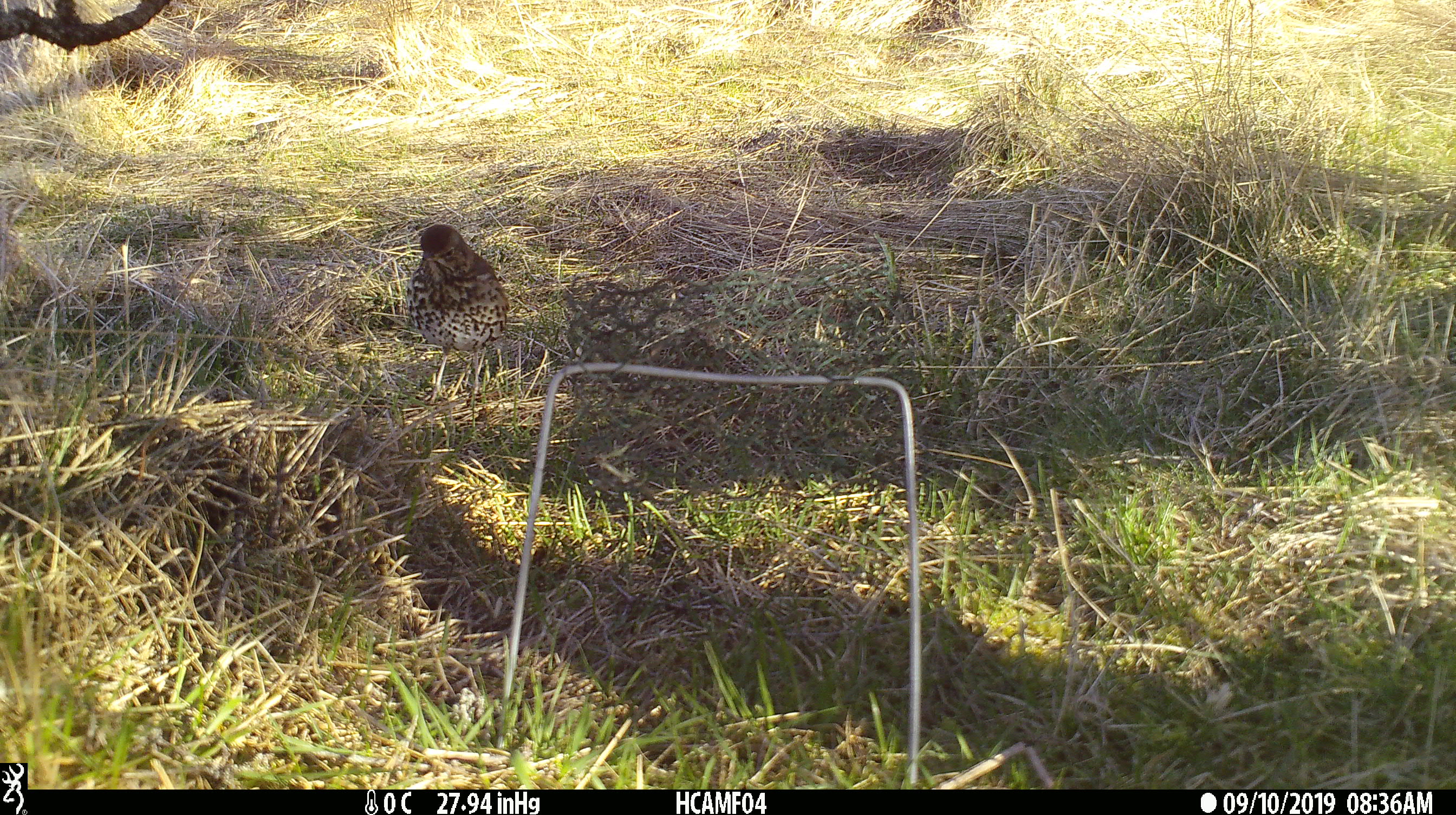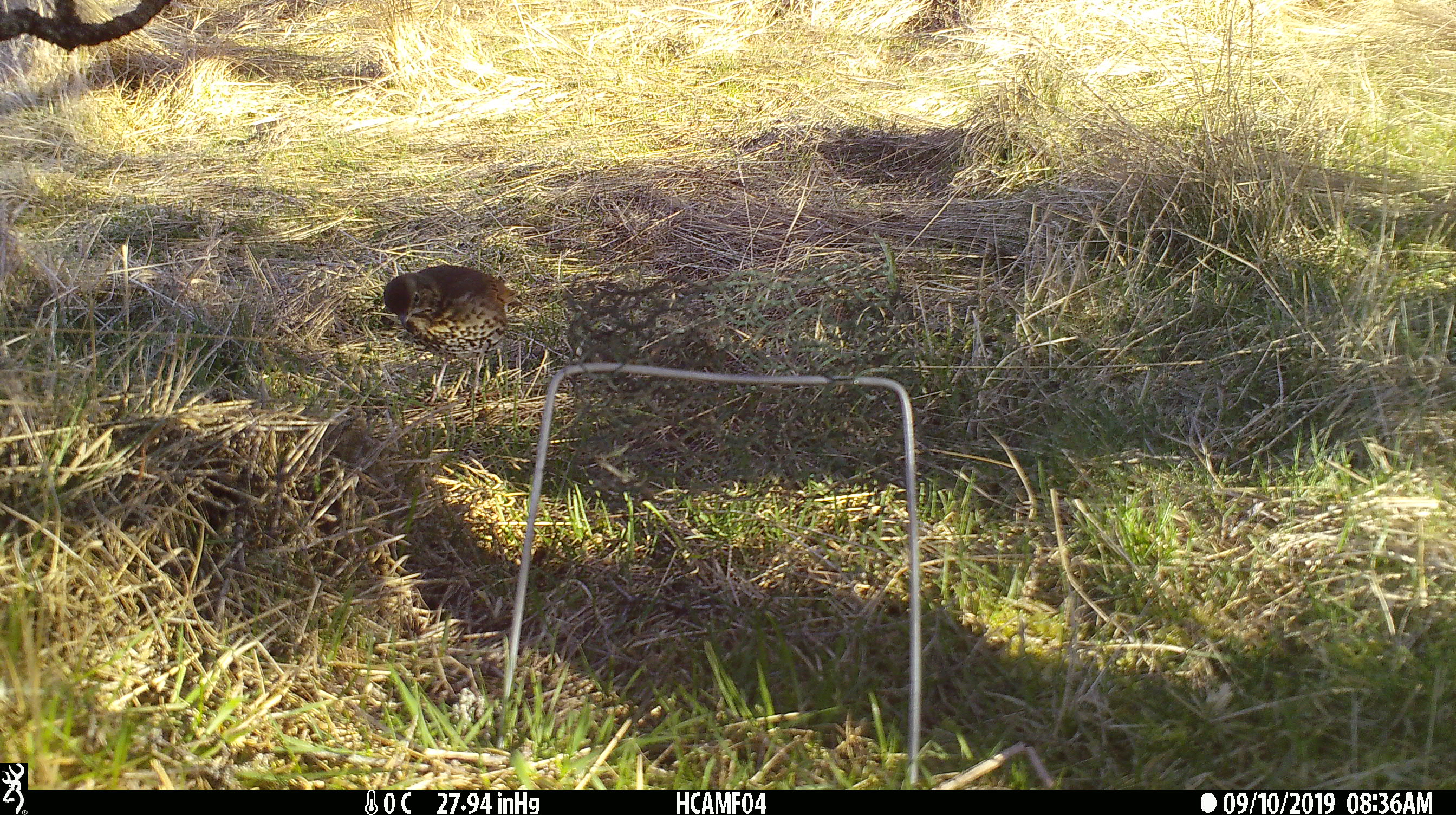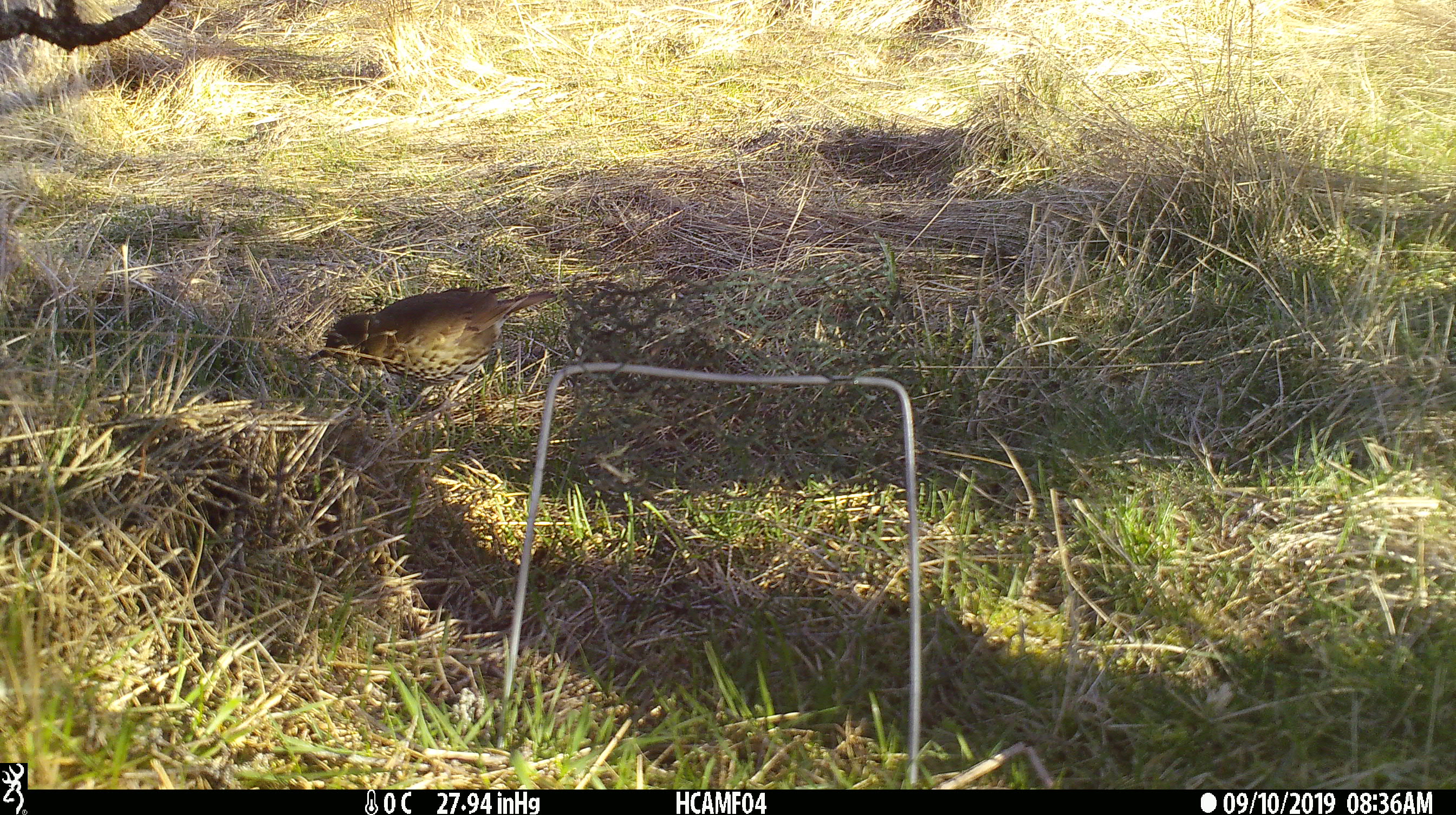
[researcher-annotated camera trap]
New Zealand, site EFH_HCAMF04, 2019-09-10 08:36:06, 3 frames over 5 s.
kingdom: Animalia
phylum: Chordata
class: Aves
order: Passeriformes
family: Turdidae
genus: Turdus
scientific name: Turdus philomelos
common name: song thrush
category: thrush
Thrush (song thrush) (Turdus philomelos).